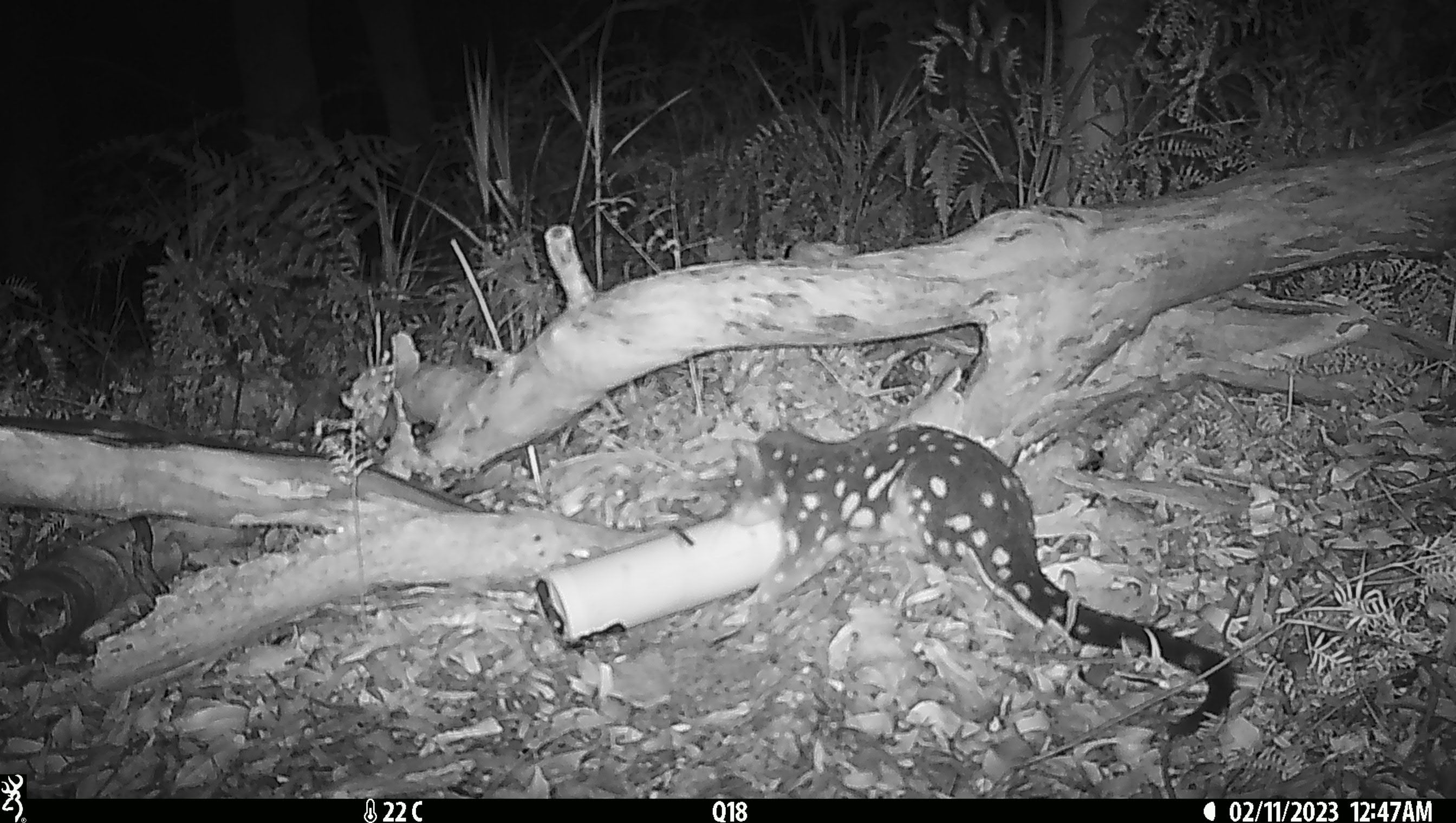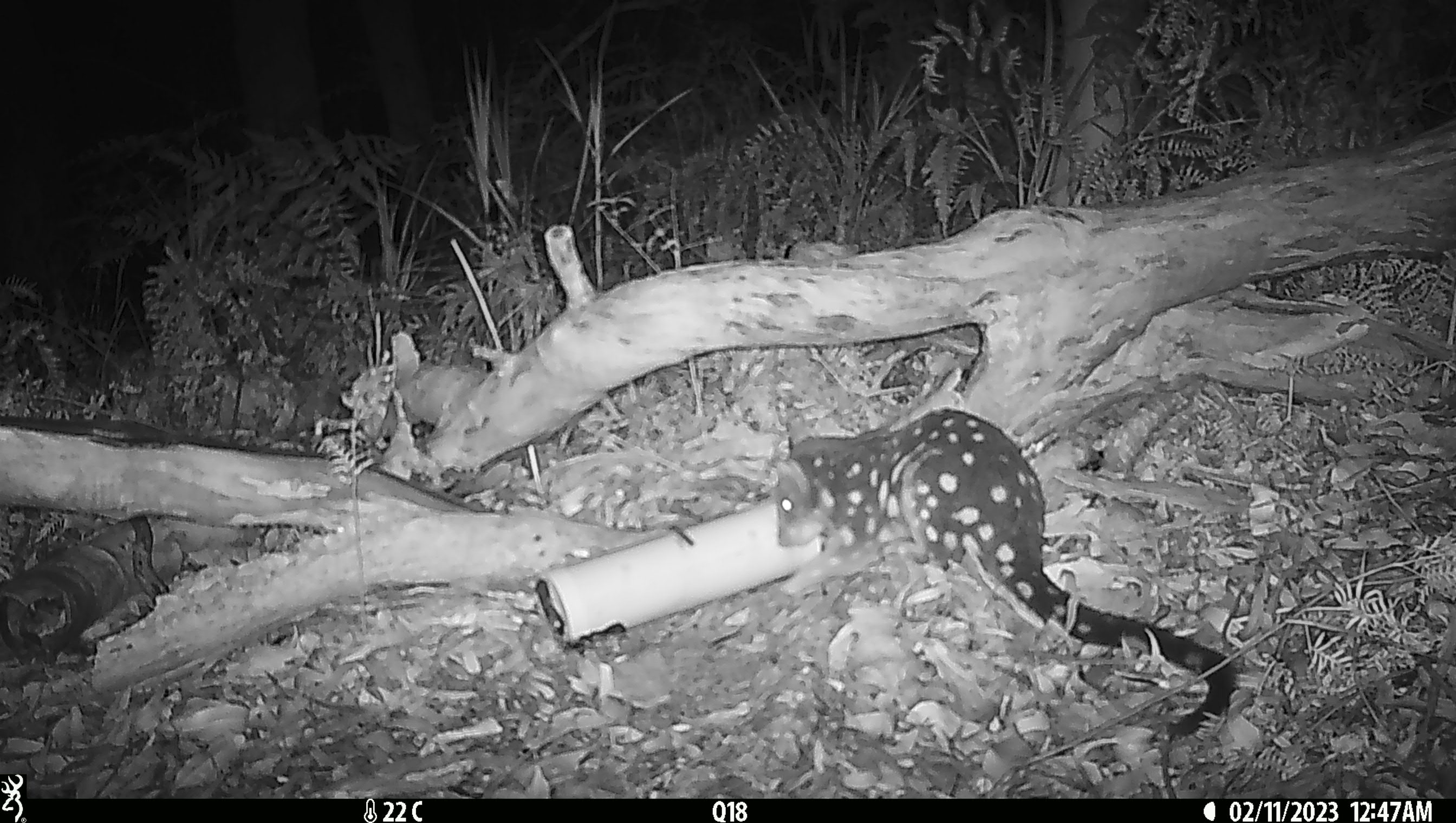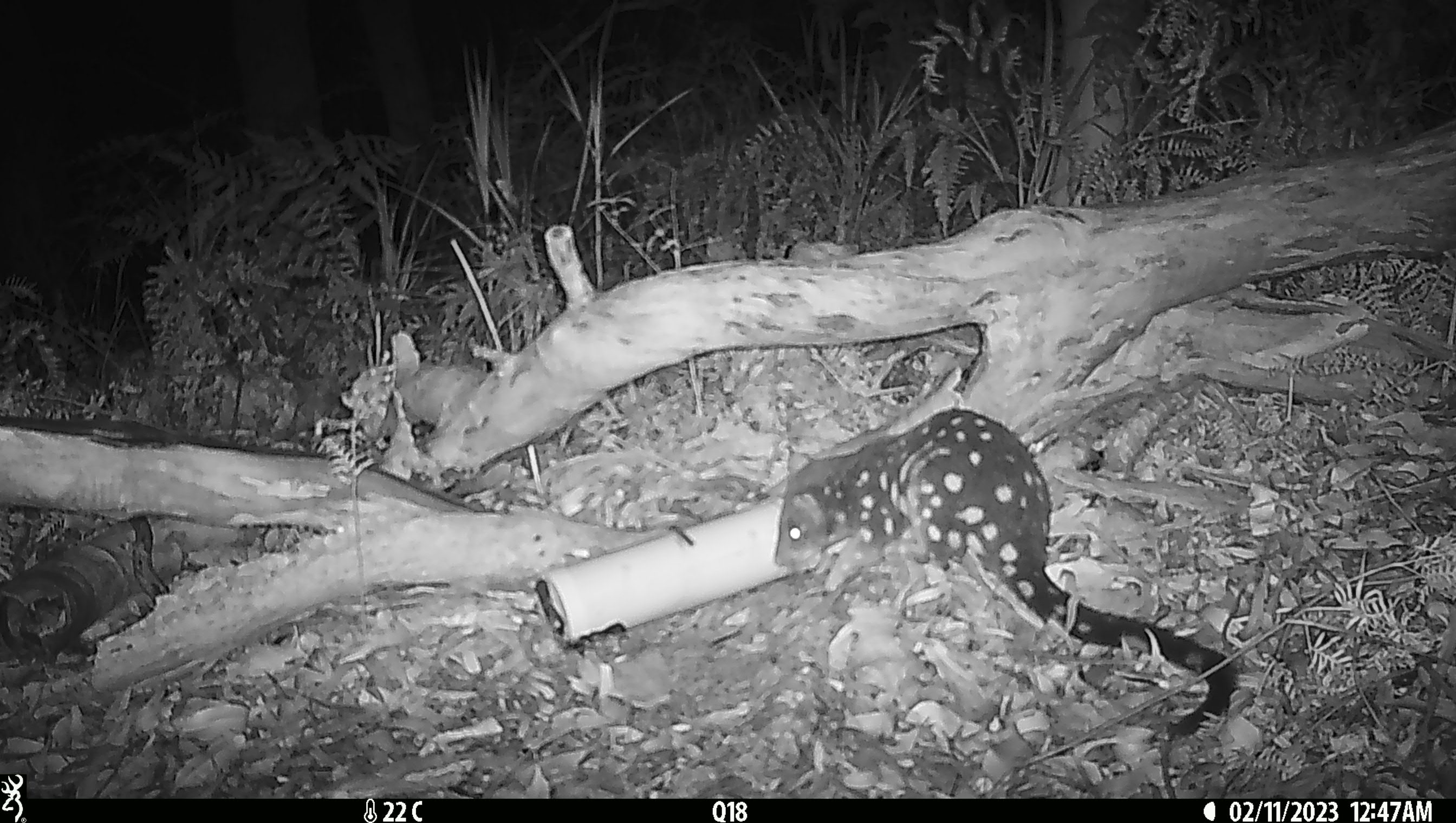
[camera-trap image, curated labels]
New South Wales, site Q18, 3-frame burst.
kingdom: Animalia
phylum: Chordata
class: Mammalia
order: Dasyuromorphia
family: Dasyuridae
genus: Dasyurus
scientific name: Dasyurus maculatus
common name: spotted-tailed quoll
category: quoll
Quoll (spotted-tailed quoll) (Dasyurus maculatus).